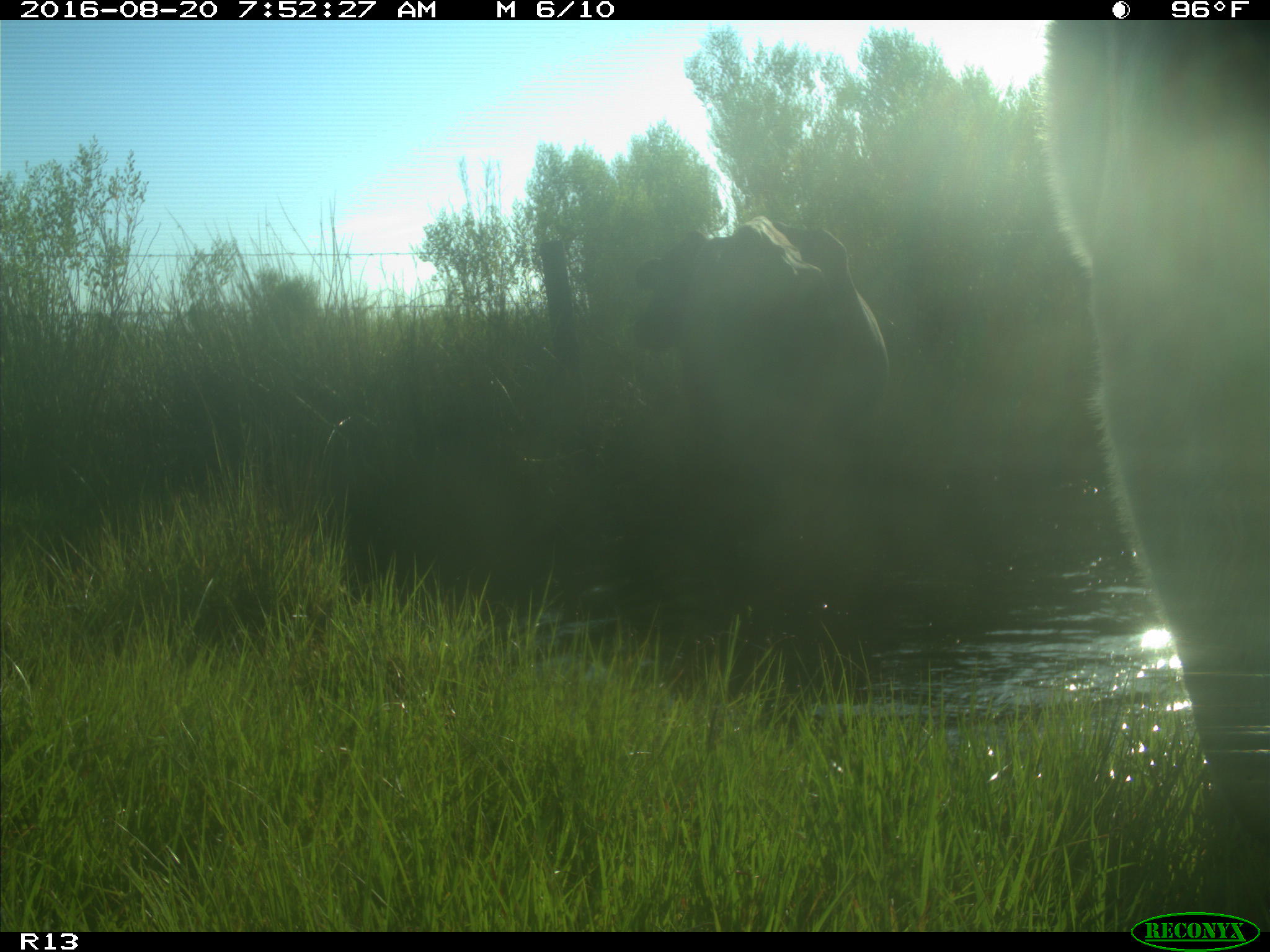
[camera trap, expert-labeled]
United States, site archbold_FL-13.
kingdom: Animalia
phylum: Chordata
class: Mammalia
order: Artiodactyla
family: Bovidae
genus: Bos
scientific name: Bos taurus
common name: domestic cow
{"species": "Bos taurus (domestic cow)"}